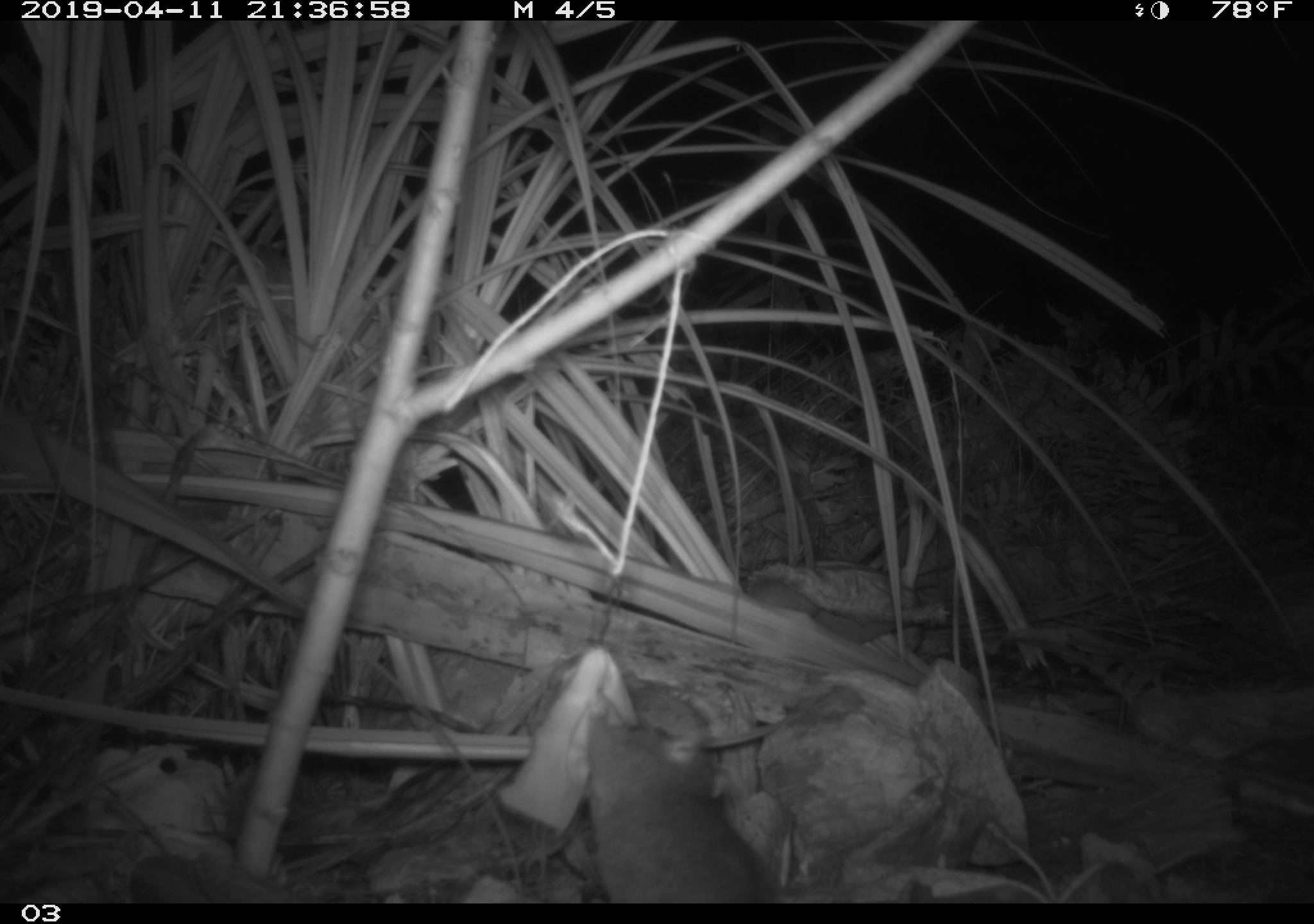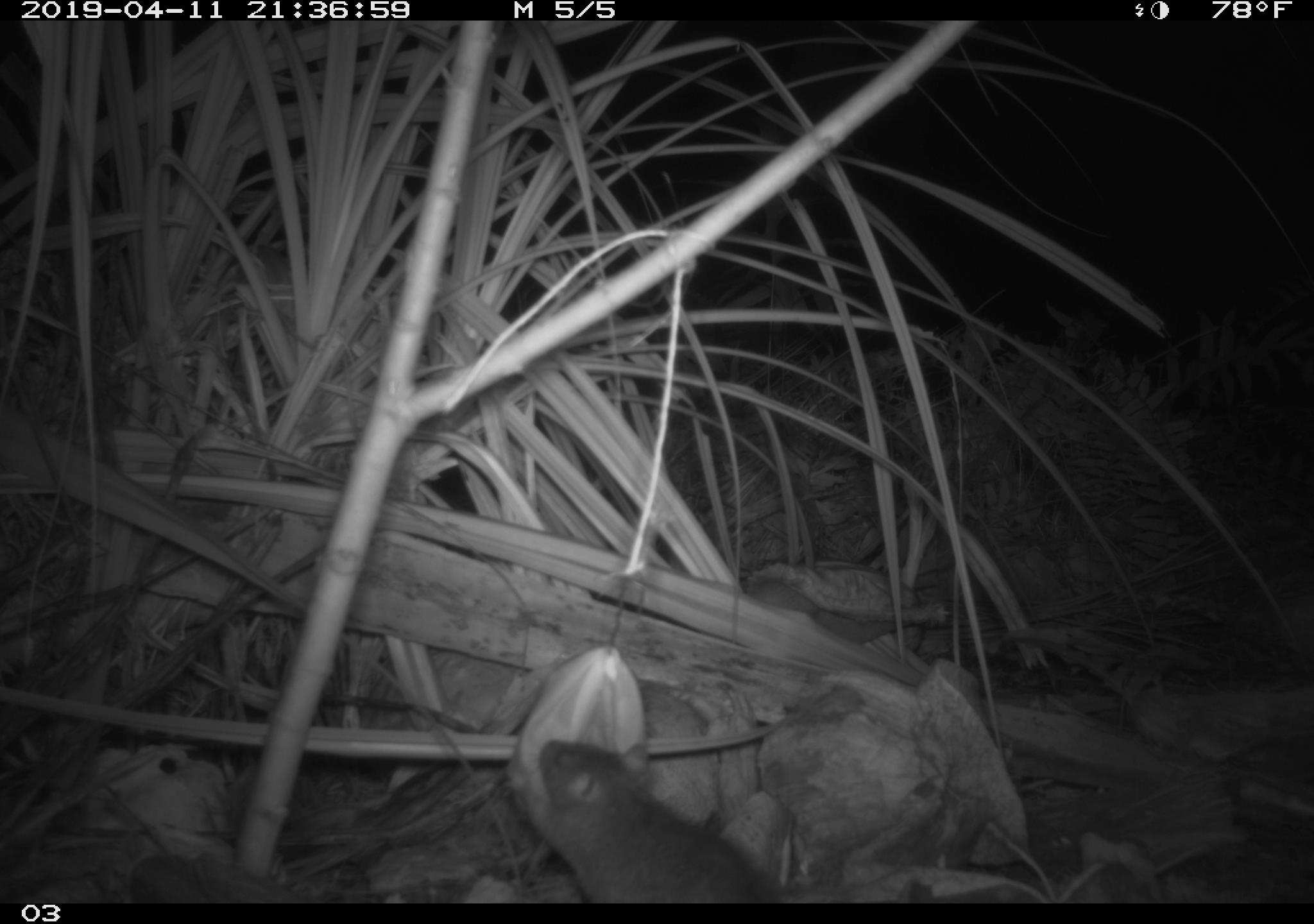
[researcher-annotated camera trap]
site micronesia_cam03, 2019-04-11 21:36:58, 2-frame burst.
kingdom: Animalia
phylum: Chordata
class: Mammalia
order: Rodentia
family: Muridae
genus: Rattus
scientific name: Rattus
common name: rat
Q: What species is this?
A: Rat (Rattus).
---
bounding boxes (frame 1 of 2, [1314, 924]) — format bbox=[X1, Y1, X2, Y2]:
rat: bbox=[570, 690, 779, 903]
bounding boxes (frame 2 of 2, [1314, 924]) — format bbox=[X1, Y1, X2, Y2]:
rat: bbox=[504, 690, 789, 900]